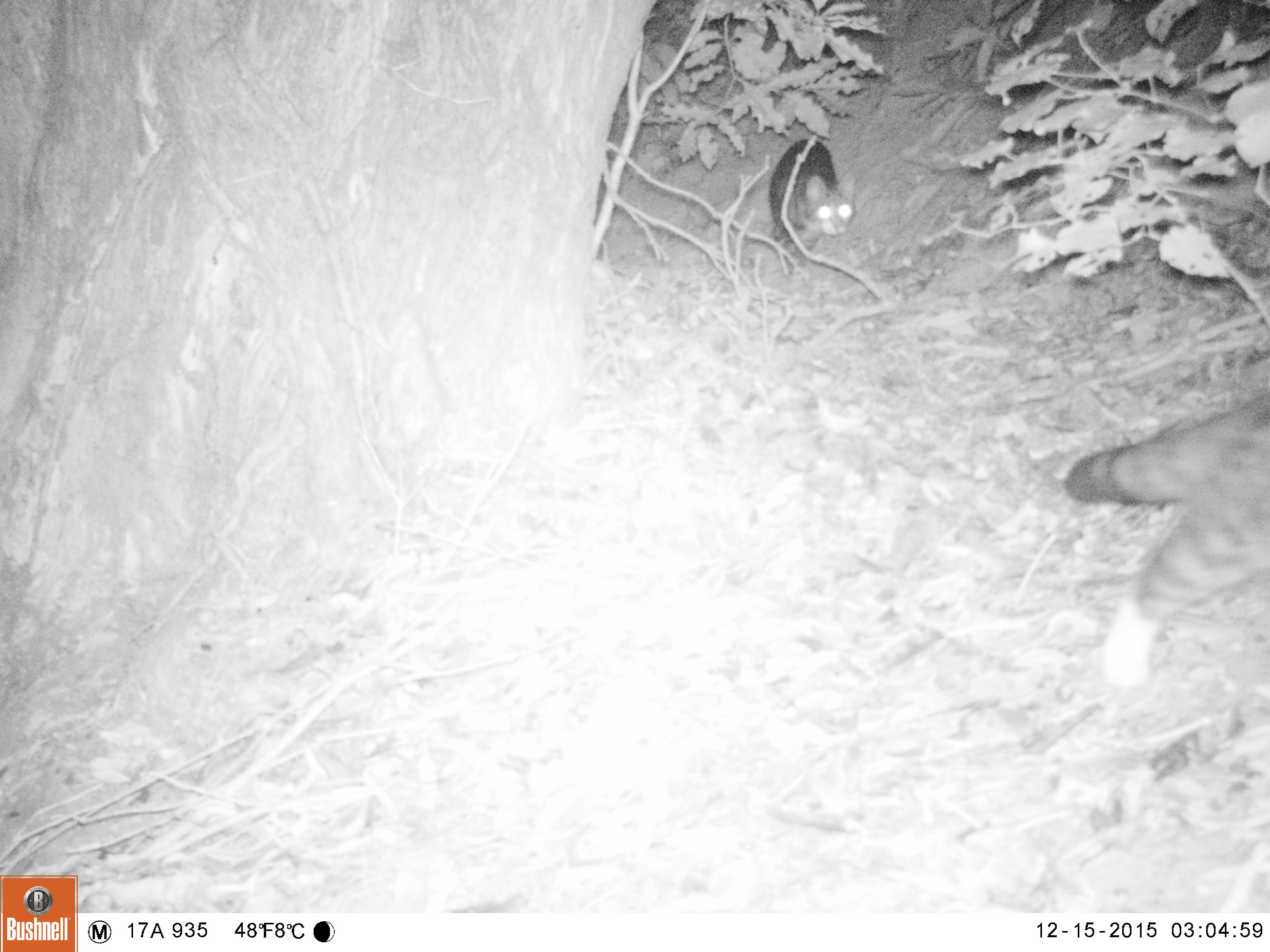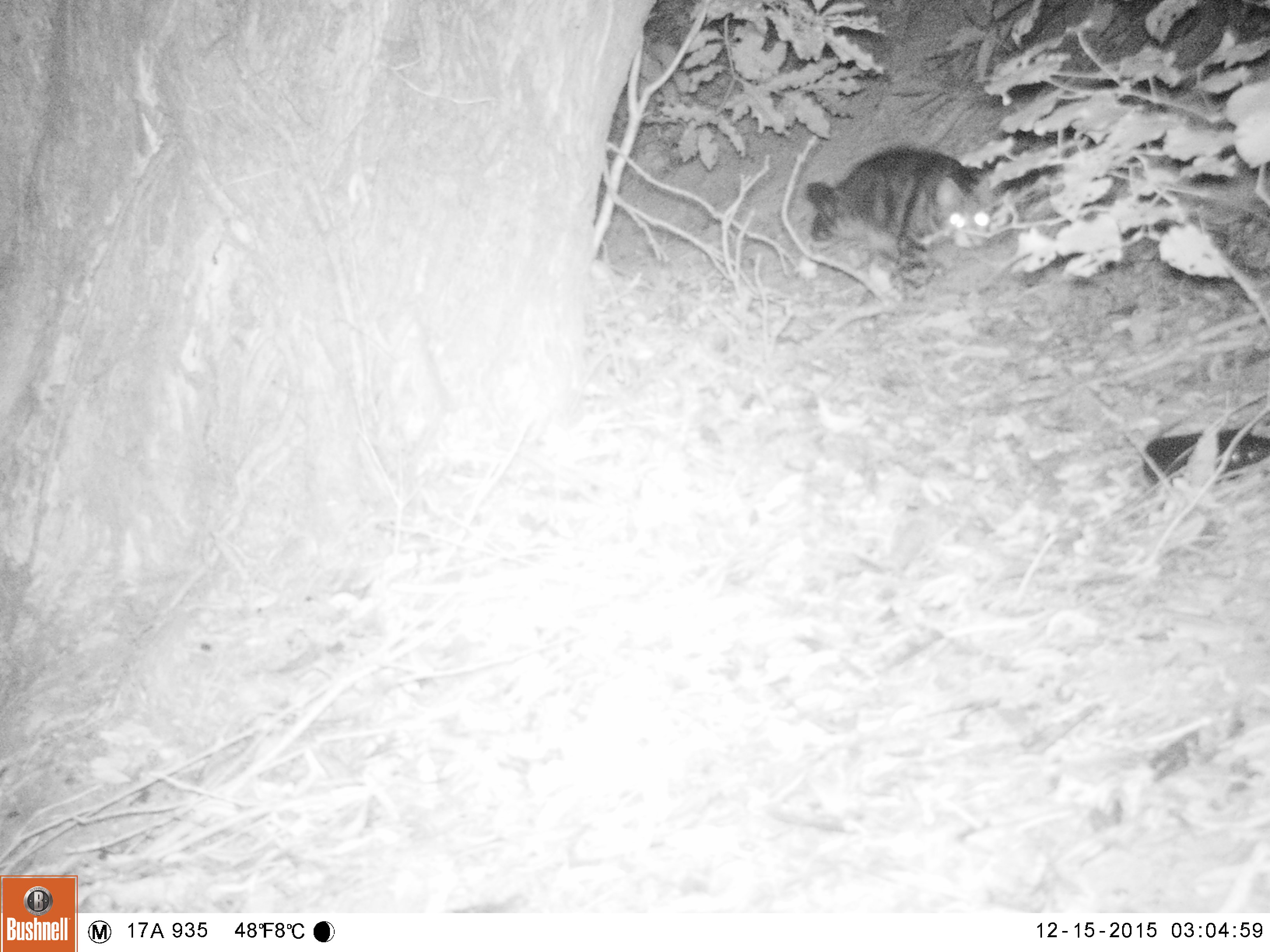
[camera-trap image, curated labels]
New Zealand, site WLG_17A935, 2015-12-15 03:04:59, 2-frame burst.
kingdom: Animalia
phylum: Chordata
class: Mammalia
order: Carnivora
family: Felidae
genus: Felis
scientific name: Felis catus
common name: domestic cat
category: cat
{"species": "cat (domestic cat) (Felis catus)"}